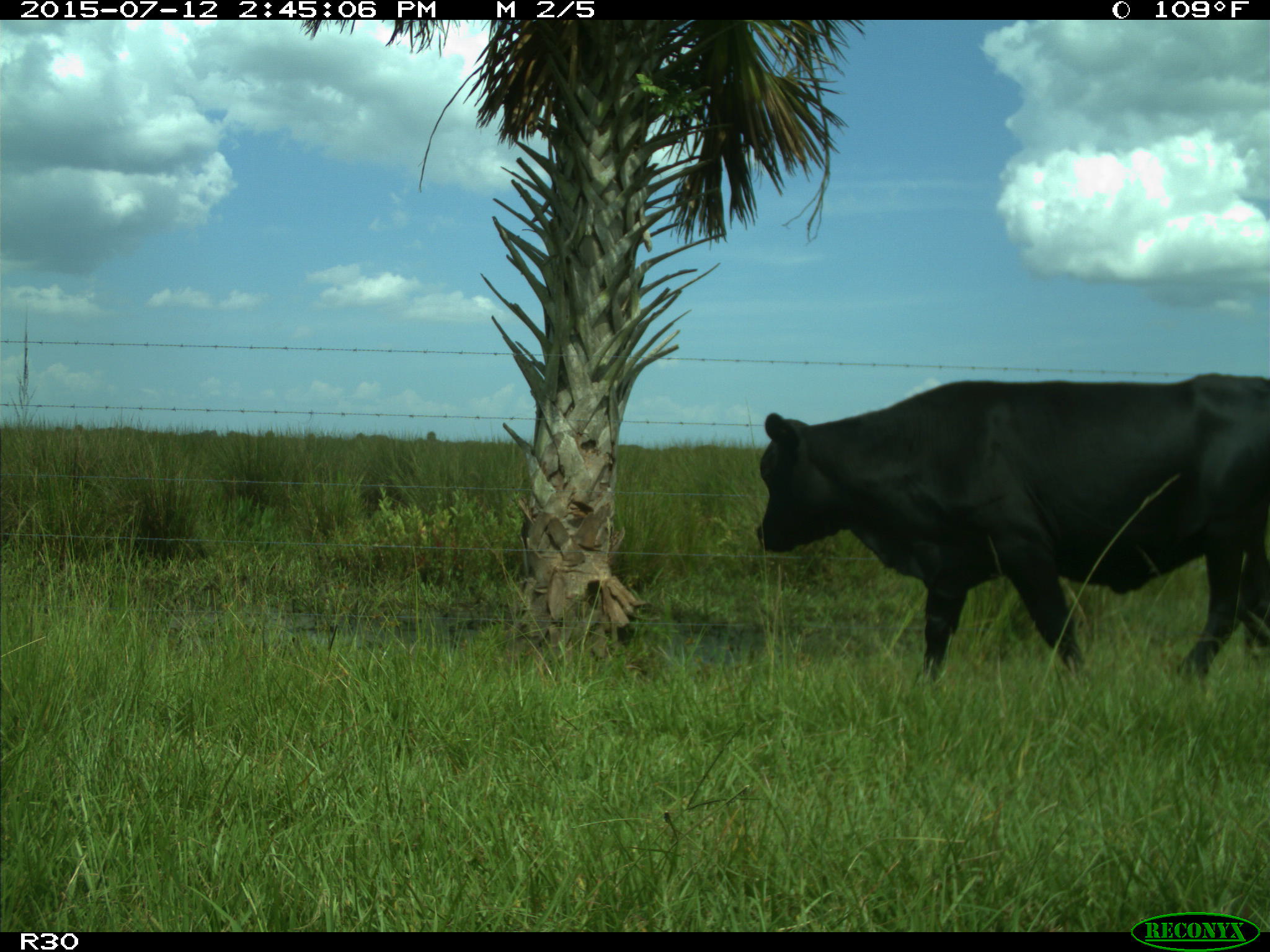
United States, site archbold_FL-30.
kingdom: Animalia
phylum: Chordata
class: Mammalia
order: Artiodactyla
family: Bovidae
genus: Bos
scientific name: Bos taurus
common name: domestic cow